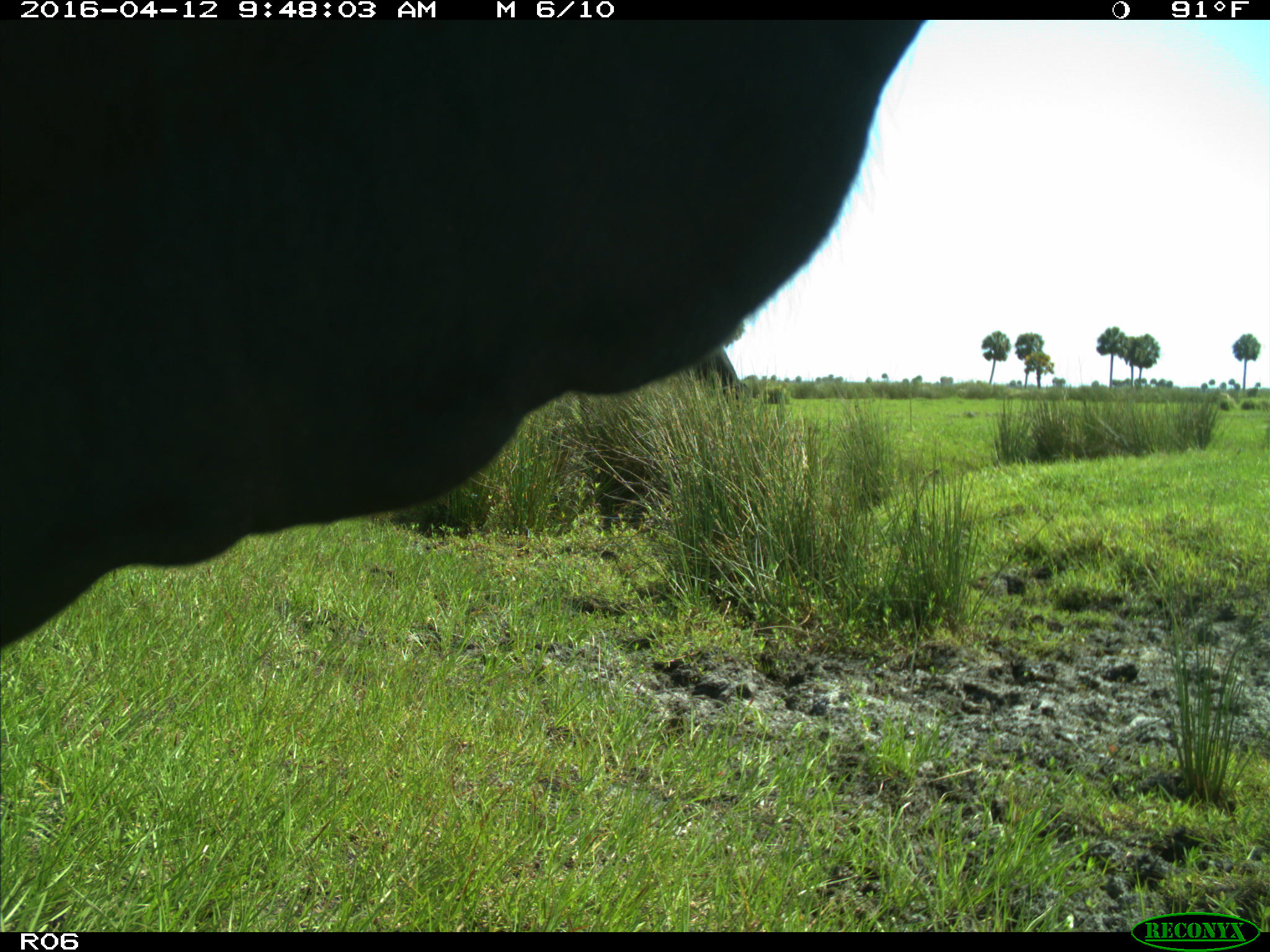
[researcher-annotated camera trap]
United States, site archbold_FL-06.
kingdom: Animalia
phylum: Chordata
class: Mammalia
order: Artiodactyla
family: Bovidae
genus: Bos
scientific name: Bos taurus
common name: domestic cow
Bos taurus (domestic cow).